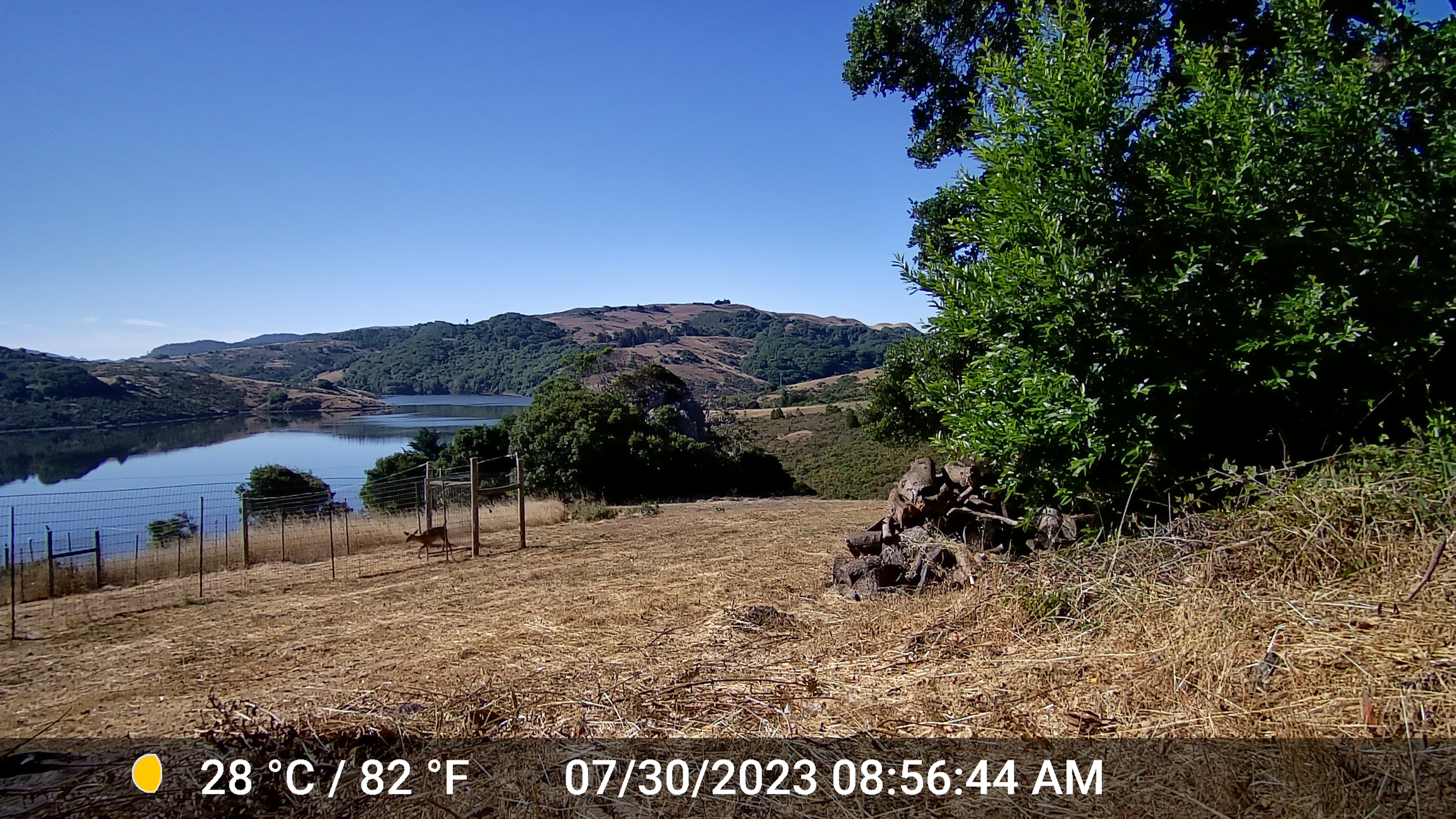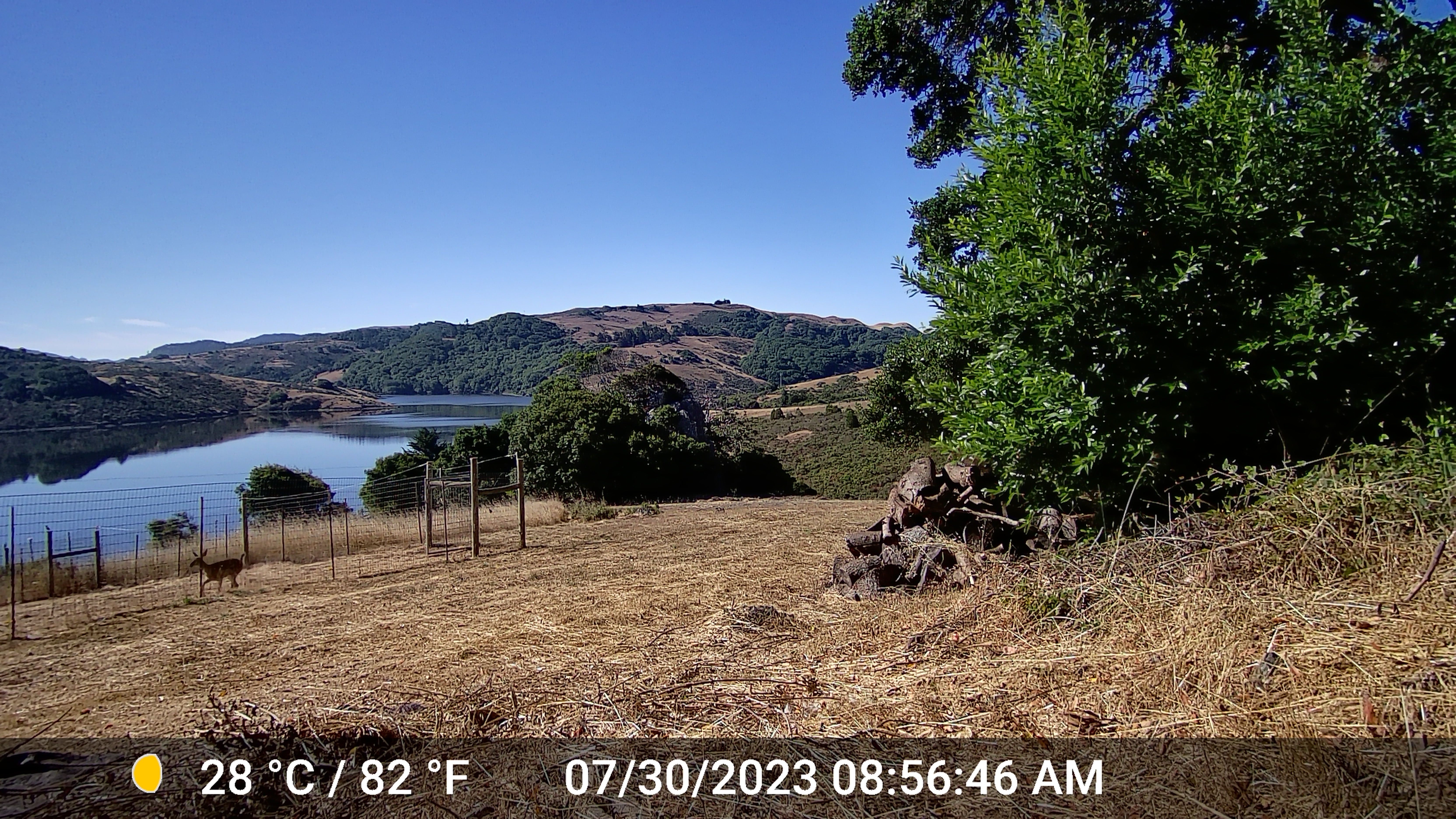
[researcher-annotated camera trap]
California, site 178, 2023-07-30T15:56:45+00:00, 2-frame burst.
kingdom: Animalia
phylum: Chordata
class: Mammalia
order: Artiodactyla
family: Cervidae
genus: Odocoileus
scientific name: Odocoileus hemionus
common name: mule deer